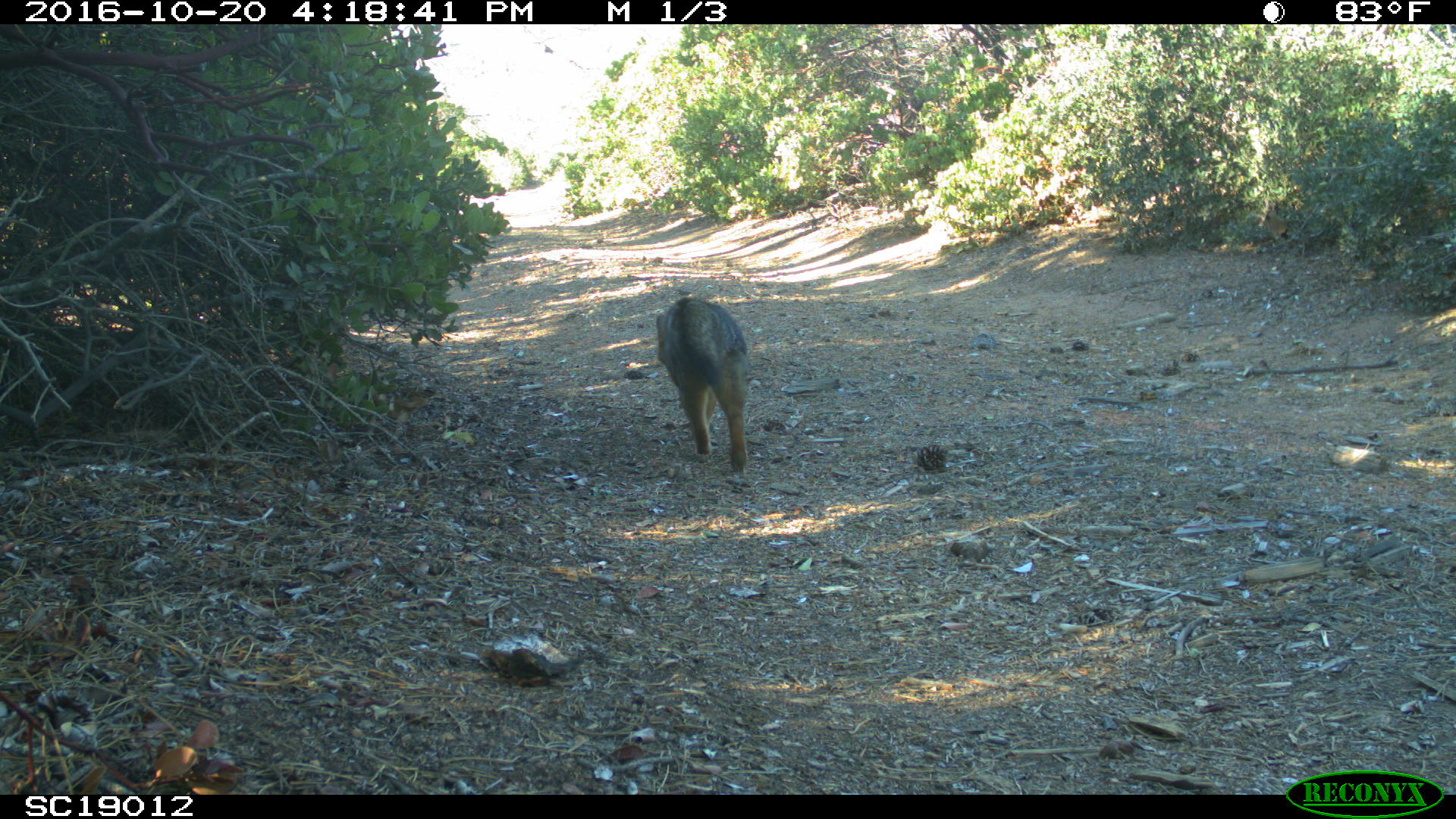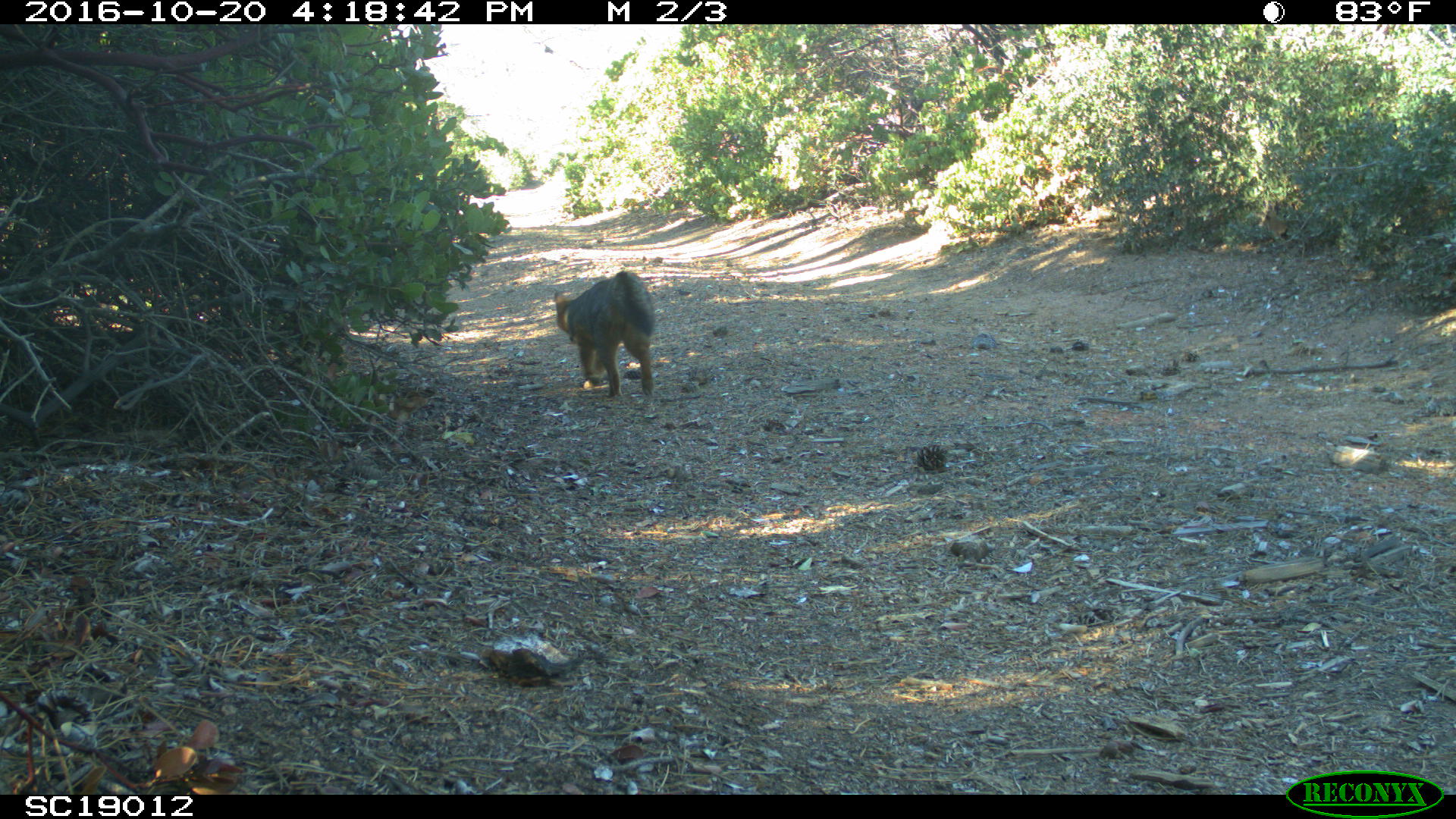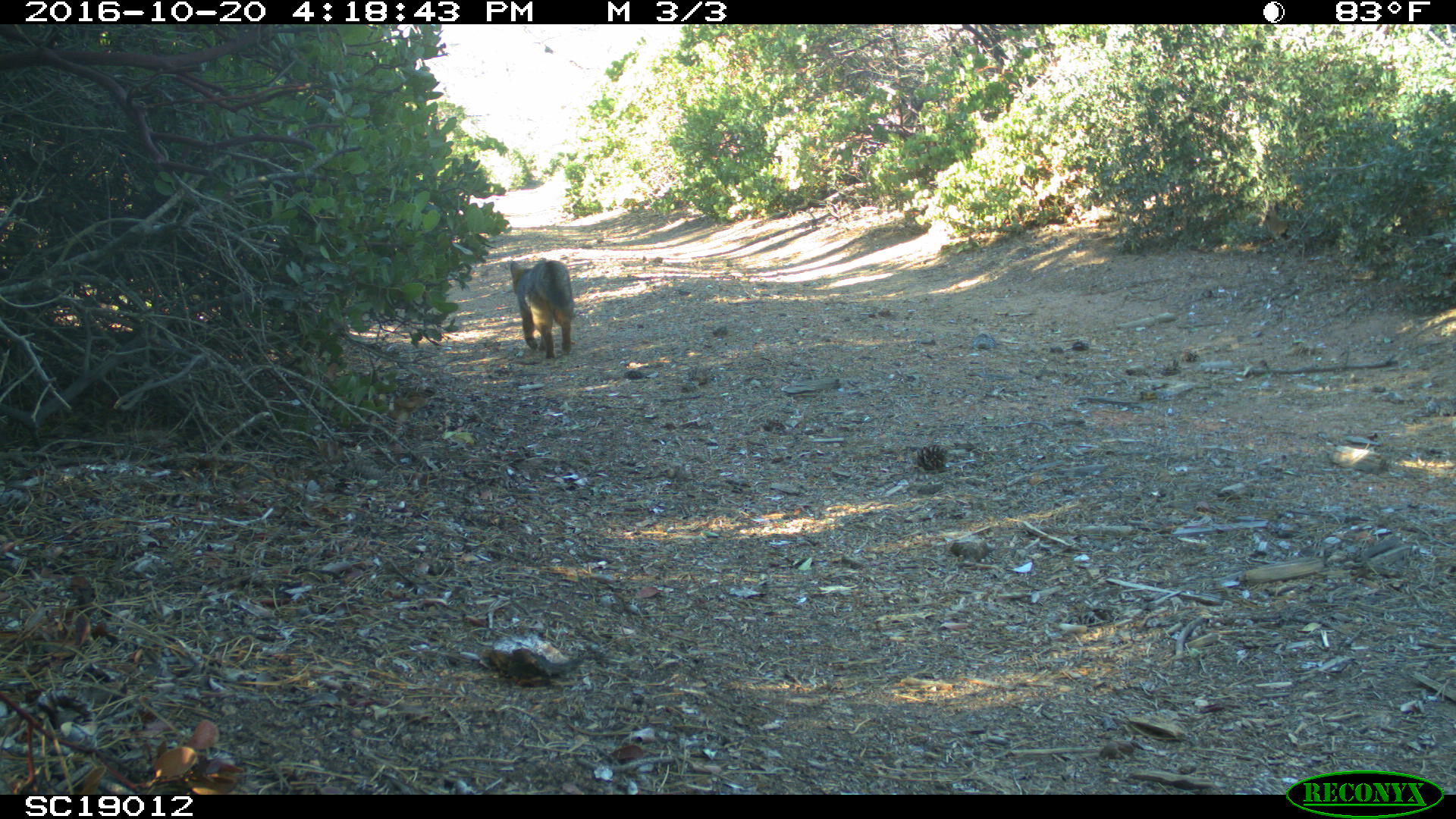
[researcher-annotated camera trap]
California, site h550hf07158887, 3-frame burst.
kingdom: Animalia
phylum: Chordata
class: Mammalia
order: Carnivora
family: Canidae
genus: Urocyon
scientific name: Urocyon littoralis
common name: island fox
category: fox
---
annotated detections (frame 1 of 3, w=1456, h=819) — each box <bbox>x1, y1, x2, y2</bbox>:
fox: <bbox>655, 297, 747, 475</bbox>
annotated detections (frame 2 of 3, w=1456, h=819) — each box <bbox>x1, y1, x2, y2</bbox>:
fox: <bbox>554, 271, 656, 397</bbox>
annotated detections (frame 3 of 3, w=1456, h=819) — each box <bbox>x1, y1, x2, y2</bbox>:
fox: <bbox>510, 261, 573, 359</bbox>